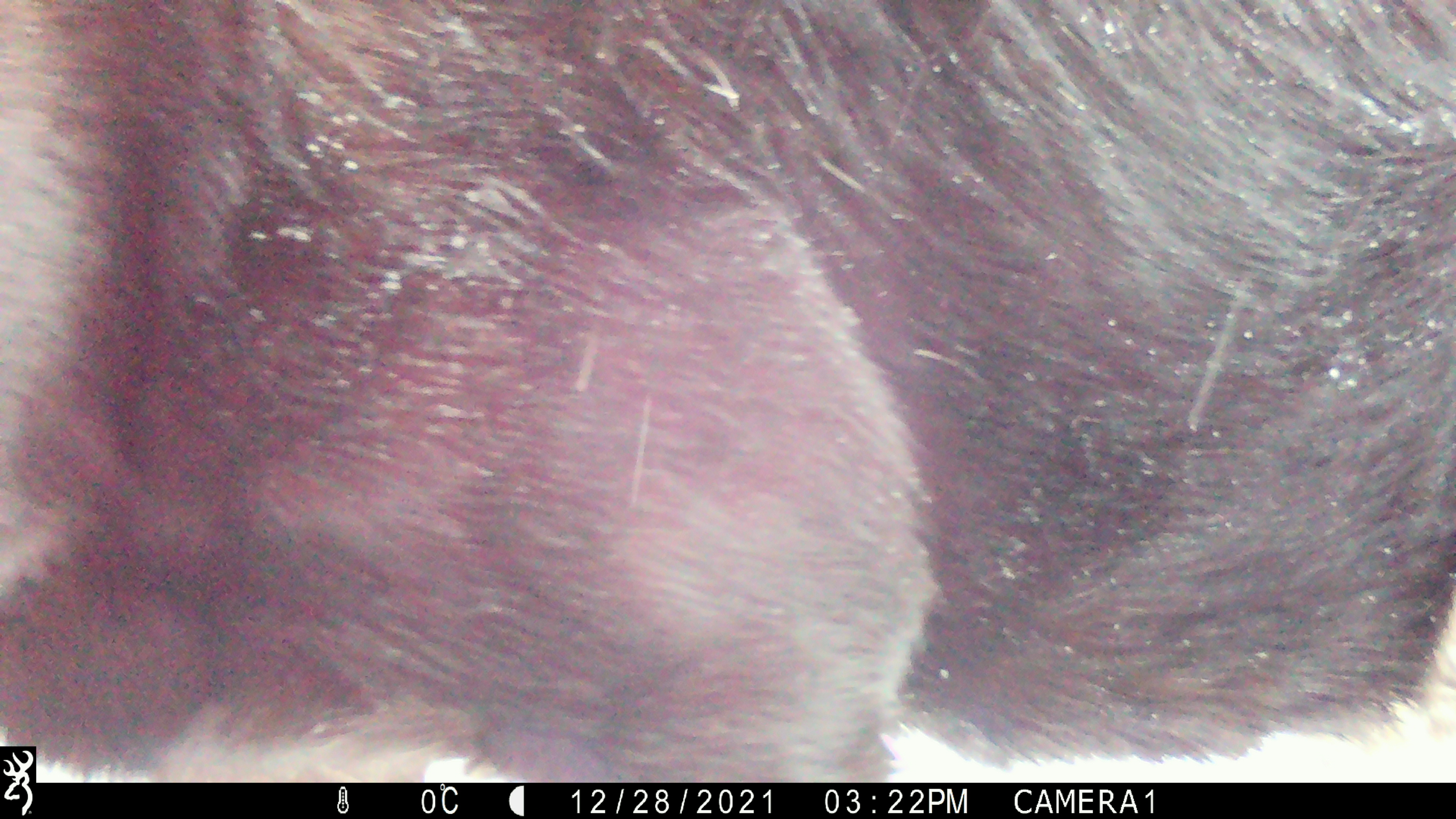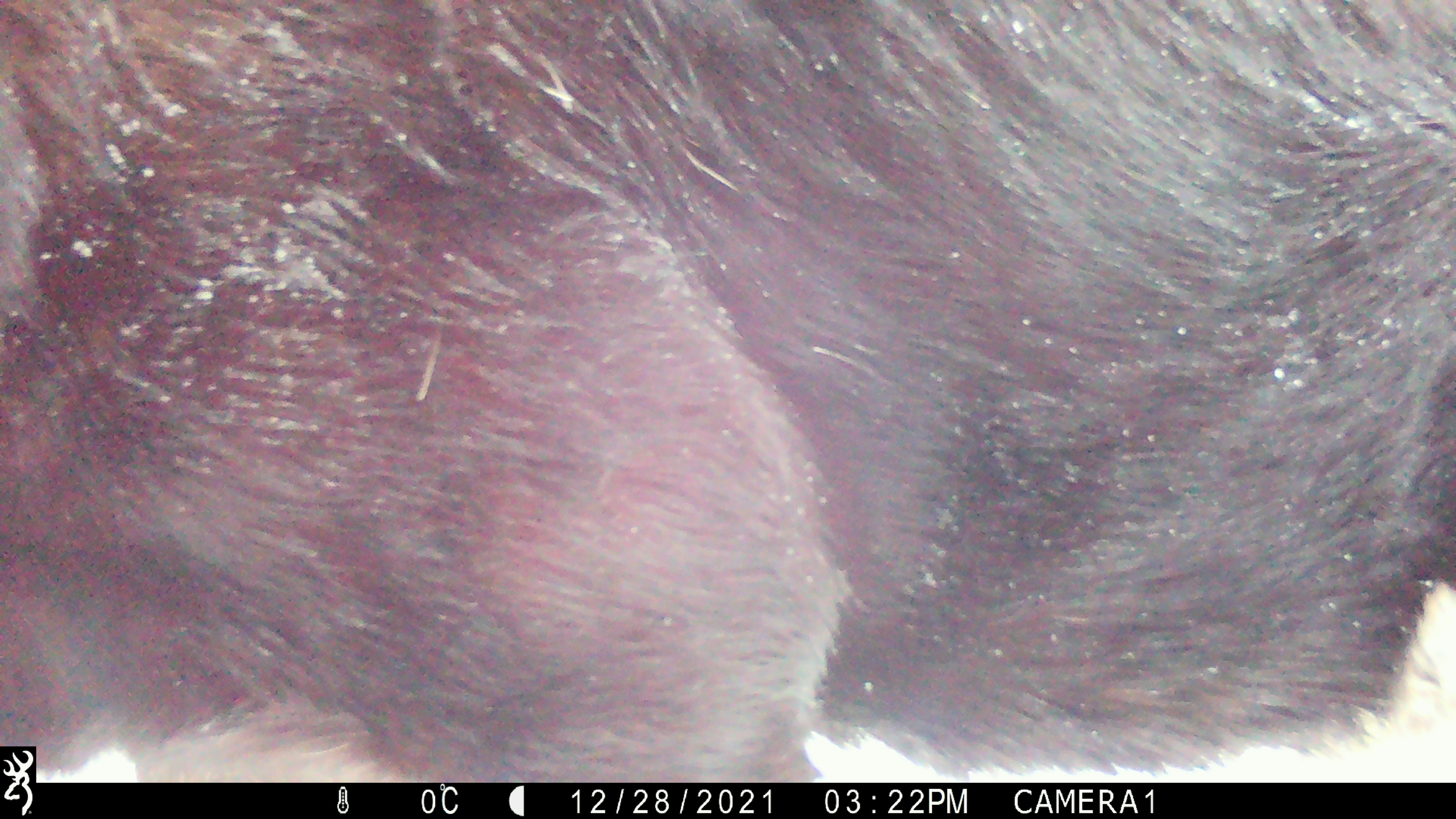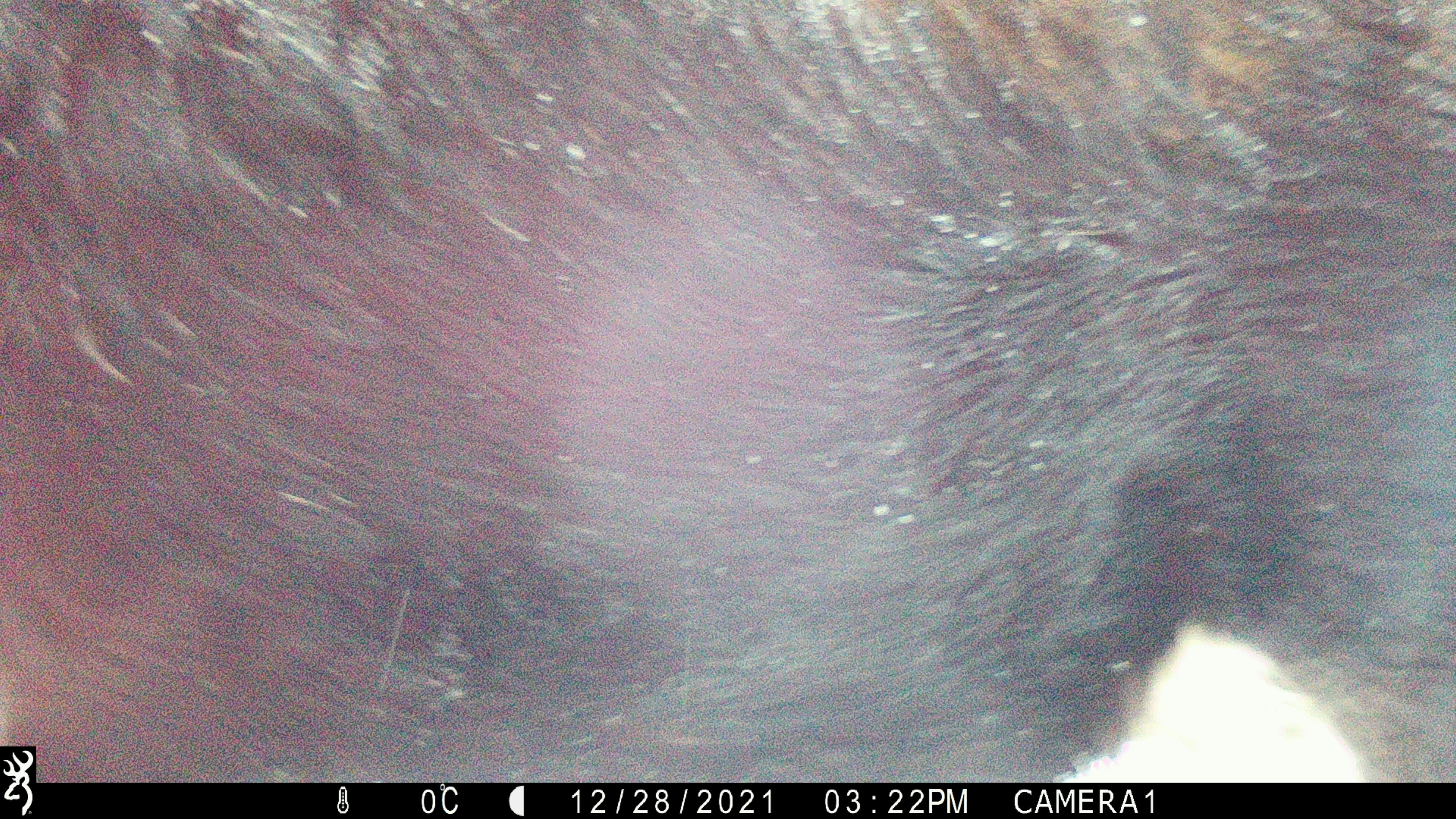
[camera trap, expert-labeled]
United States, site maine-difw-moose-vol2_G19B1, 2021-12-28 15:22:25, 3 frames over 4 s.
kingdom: Animalia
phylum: Chordata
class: Mammalia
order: Artiodactyla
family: Cervidae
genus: Alces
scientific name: Alces alces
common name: moose